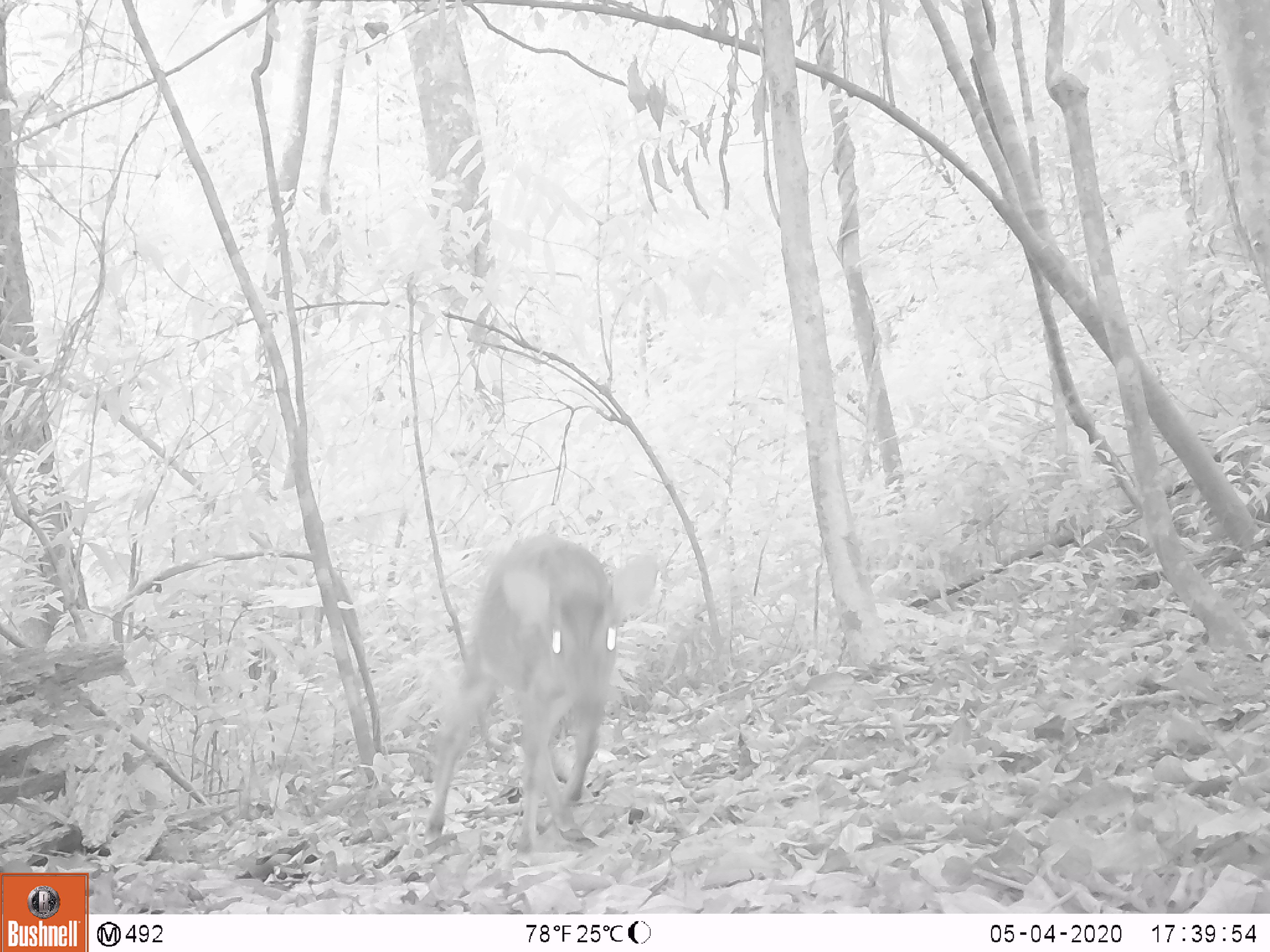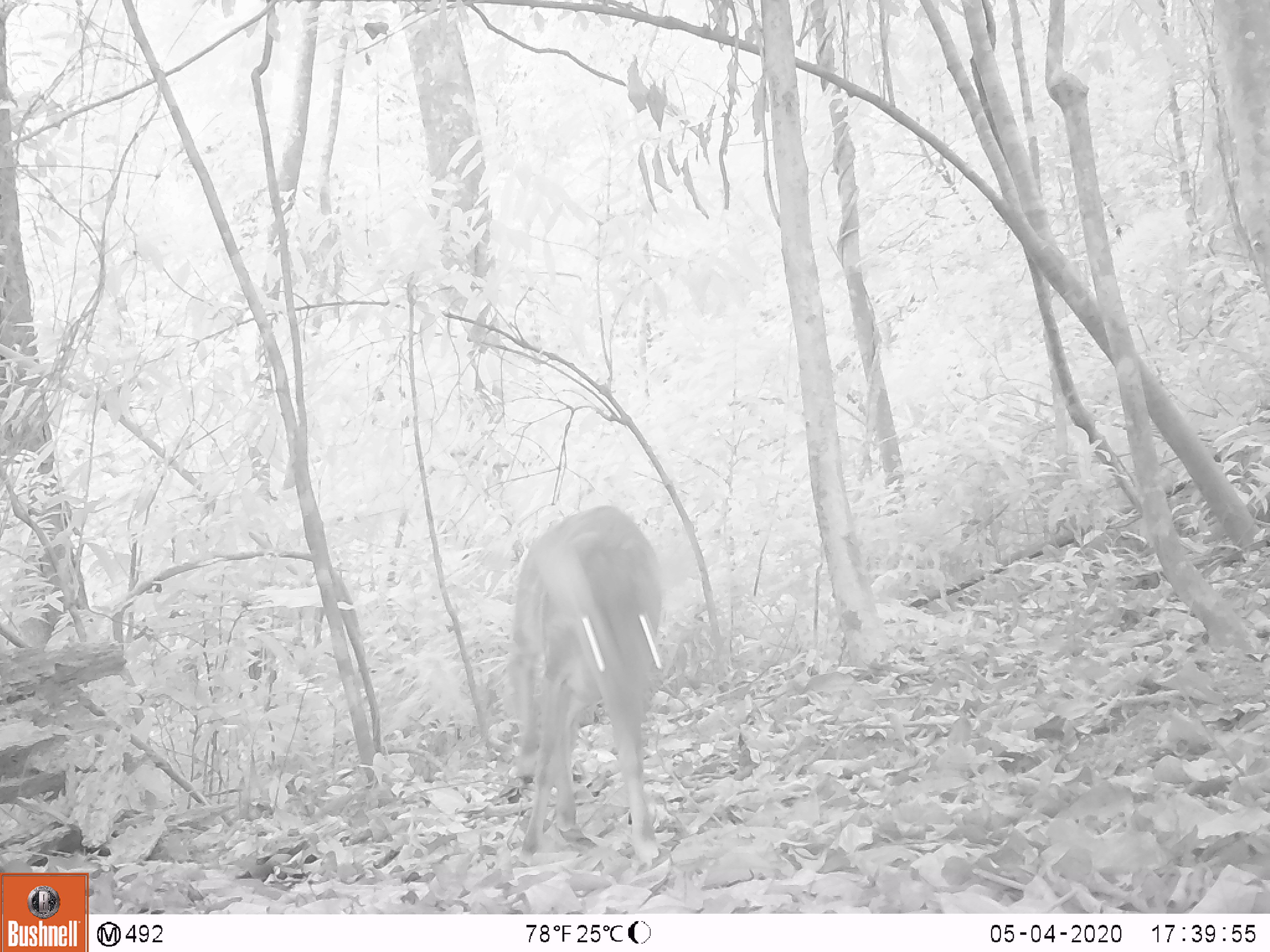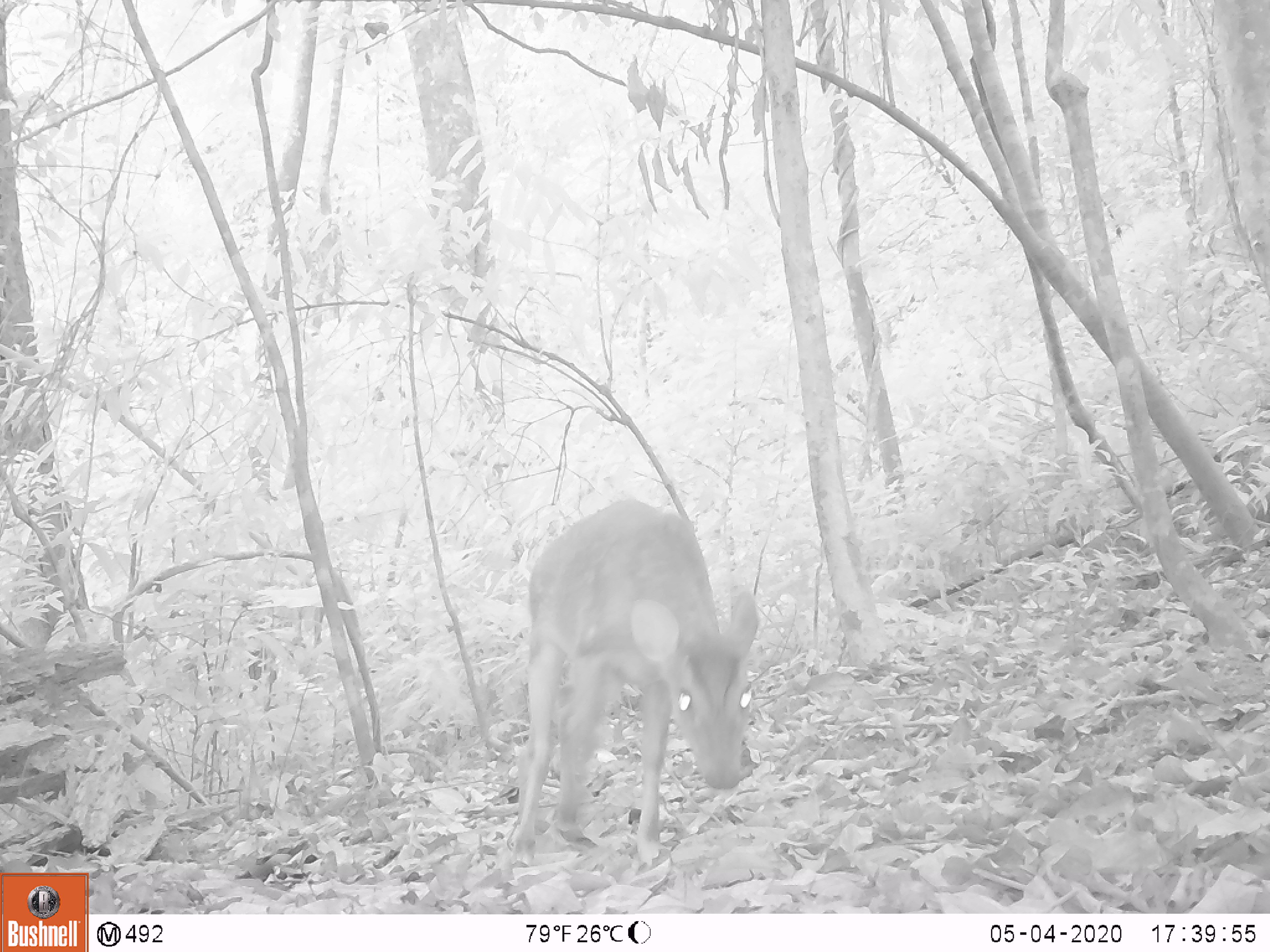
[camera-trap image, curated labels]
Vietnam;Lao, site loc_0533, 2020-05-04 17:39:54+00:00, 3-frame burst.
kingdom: Animalia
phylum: Chordata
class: Mammalia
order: Artiodactyla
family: Cervidae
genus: Muntiacus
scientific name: Muntiacus vuquangensis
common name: large-antlered muntjac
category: large antlered muntjac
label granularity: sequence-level